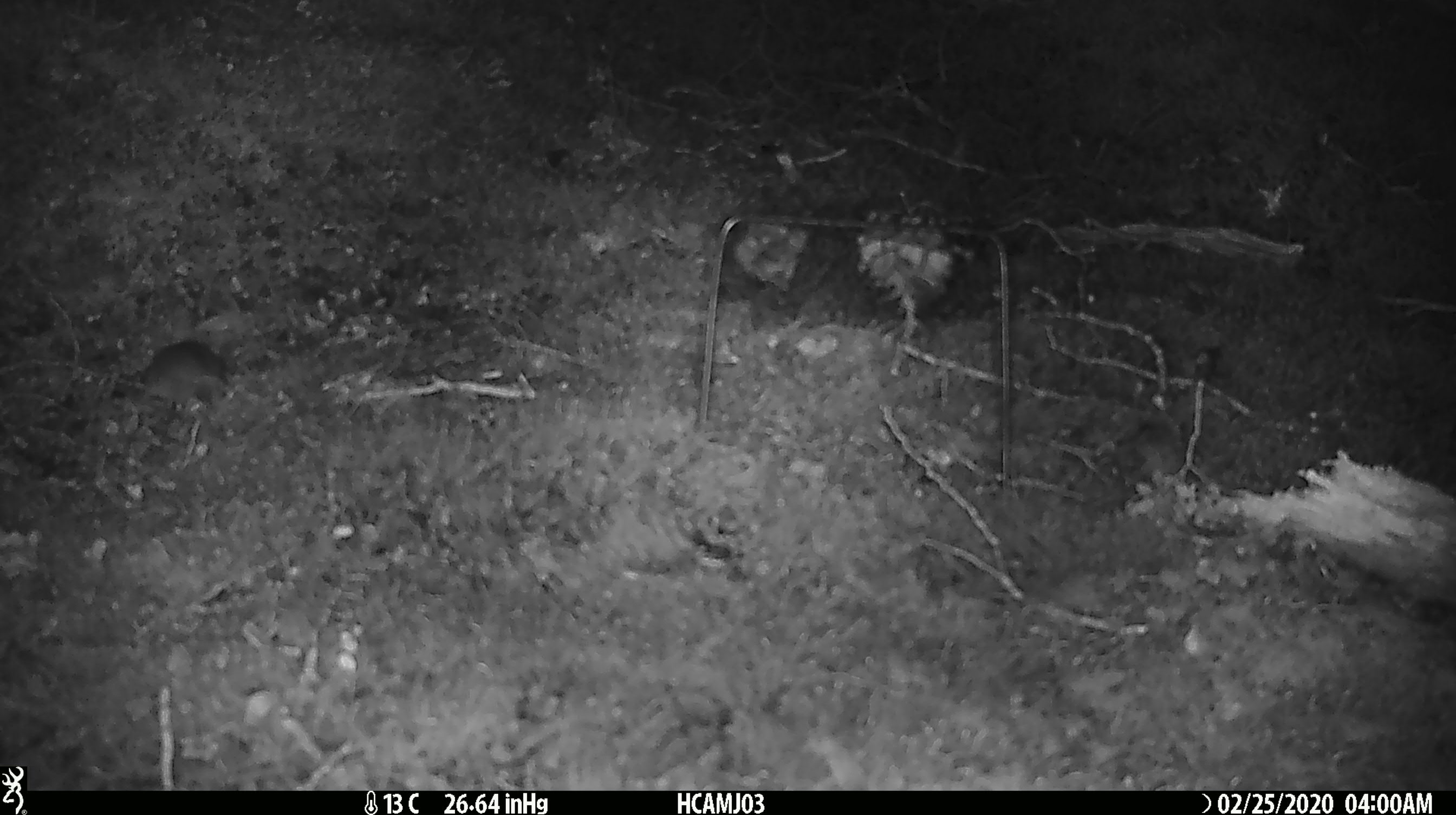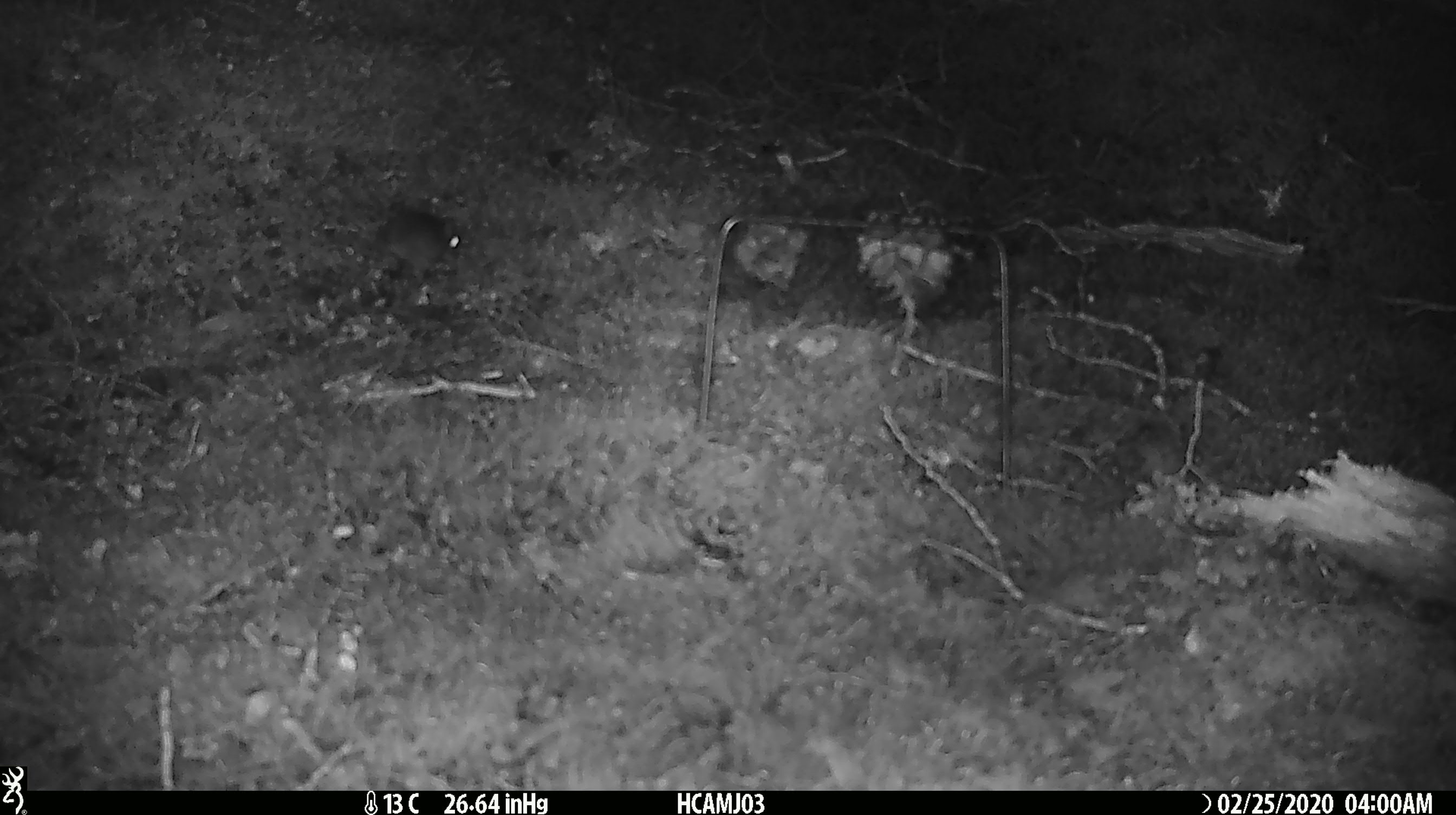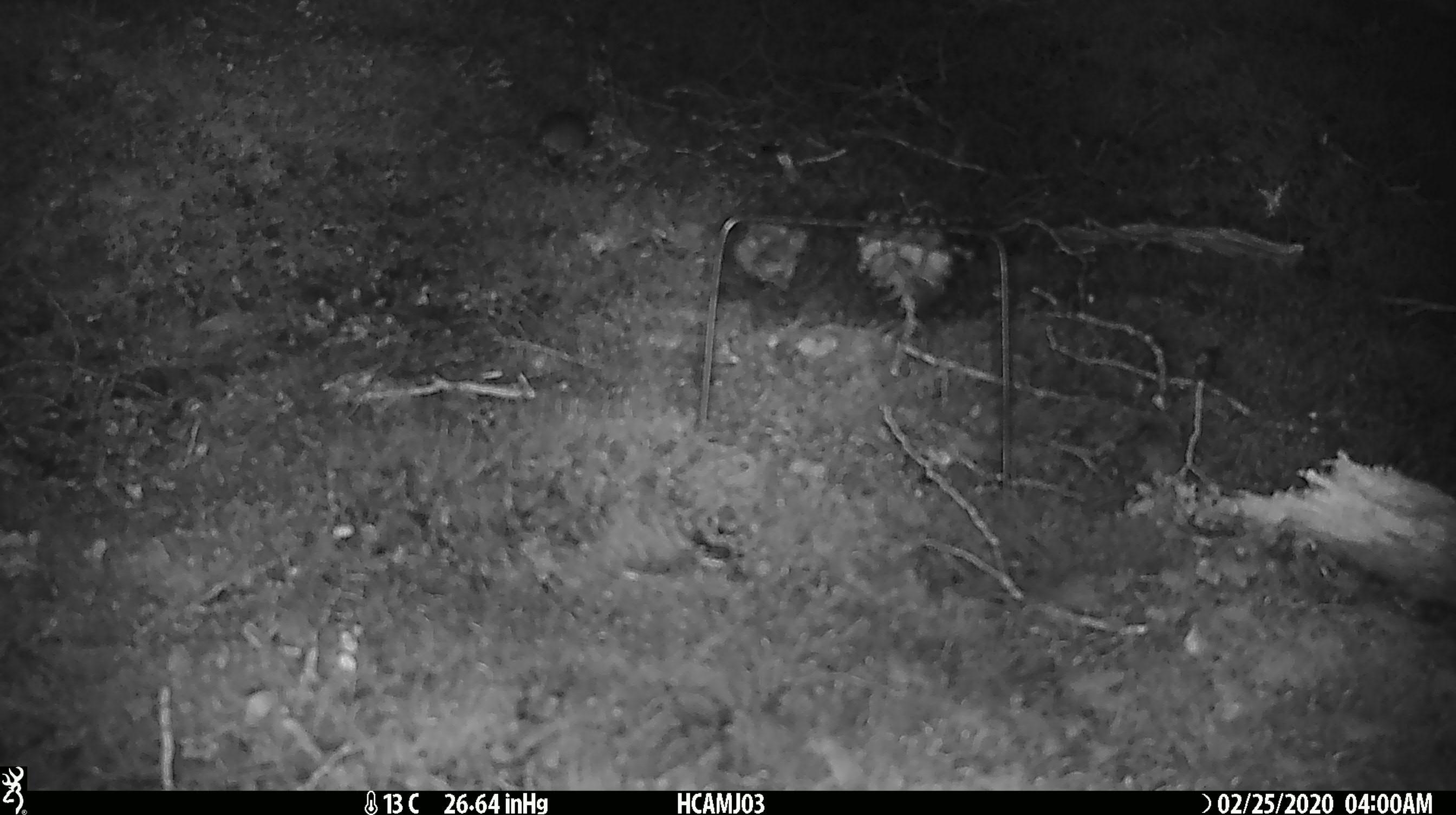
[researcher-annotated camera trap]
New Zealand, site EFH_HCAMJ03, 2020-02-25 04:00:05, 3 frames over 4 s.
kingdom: Animalia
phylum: Chordata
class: Mammalia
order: Rodentia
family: Muridae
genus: Mus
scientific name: Mus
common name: mouse